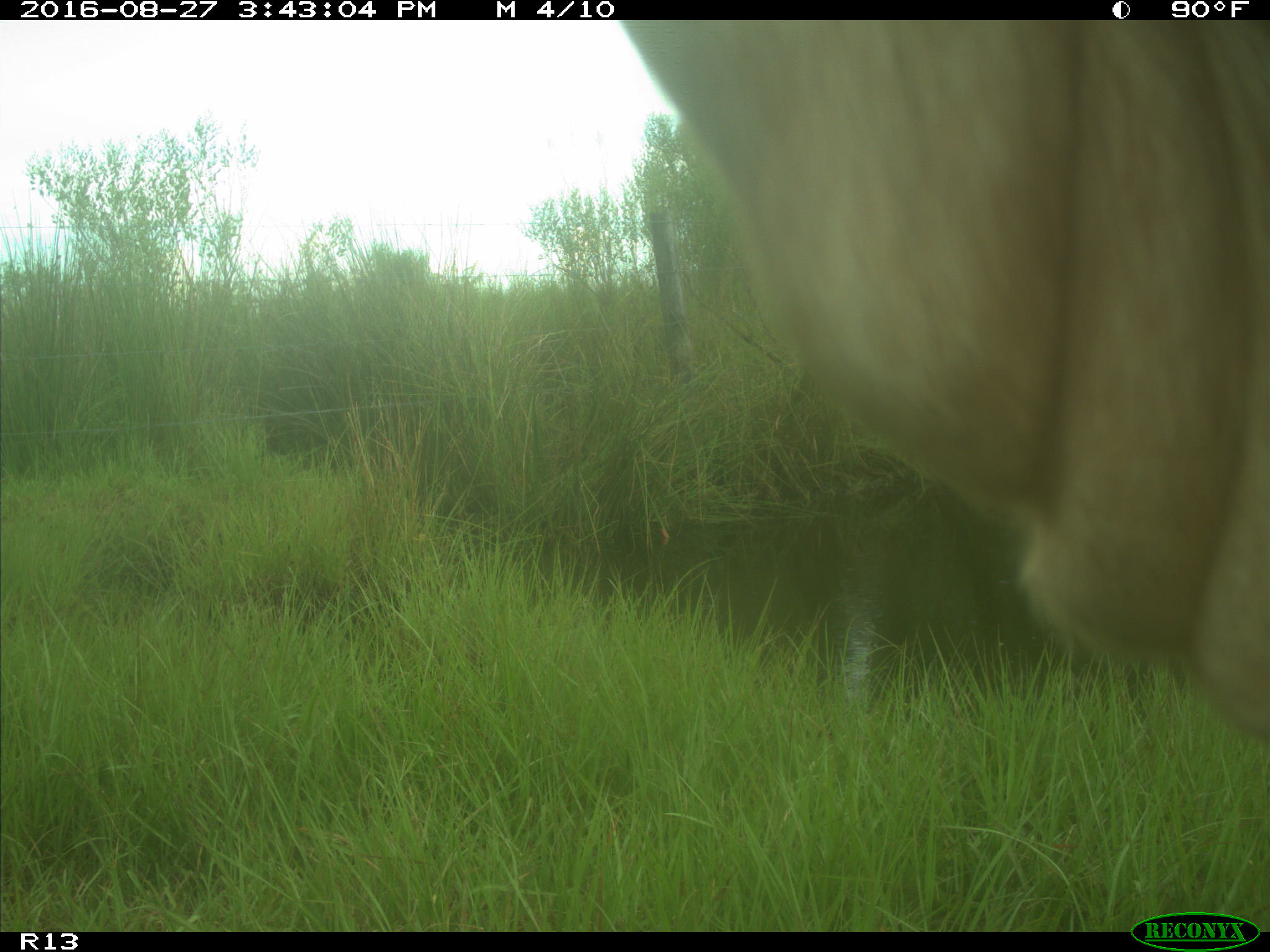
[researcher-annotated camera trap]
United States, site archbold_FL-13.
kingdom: Animalia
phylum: Chordata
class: Mammalia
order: Artiodactyla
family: Bovidae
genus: Bos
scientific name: Bos taurus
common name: domestic cow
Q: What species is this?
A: Bos taurus (domestic cow).